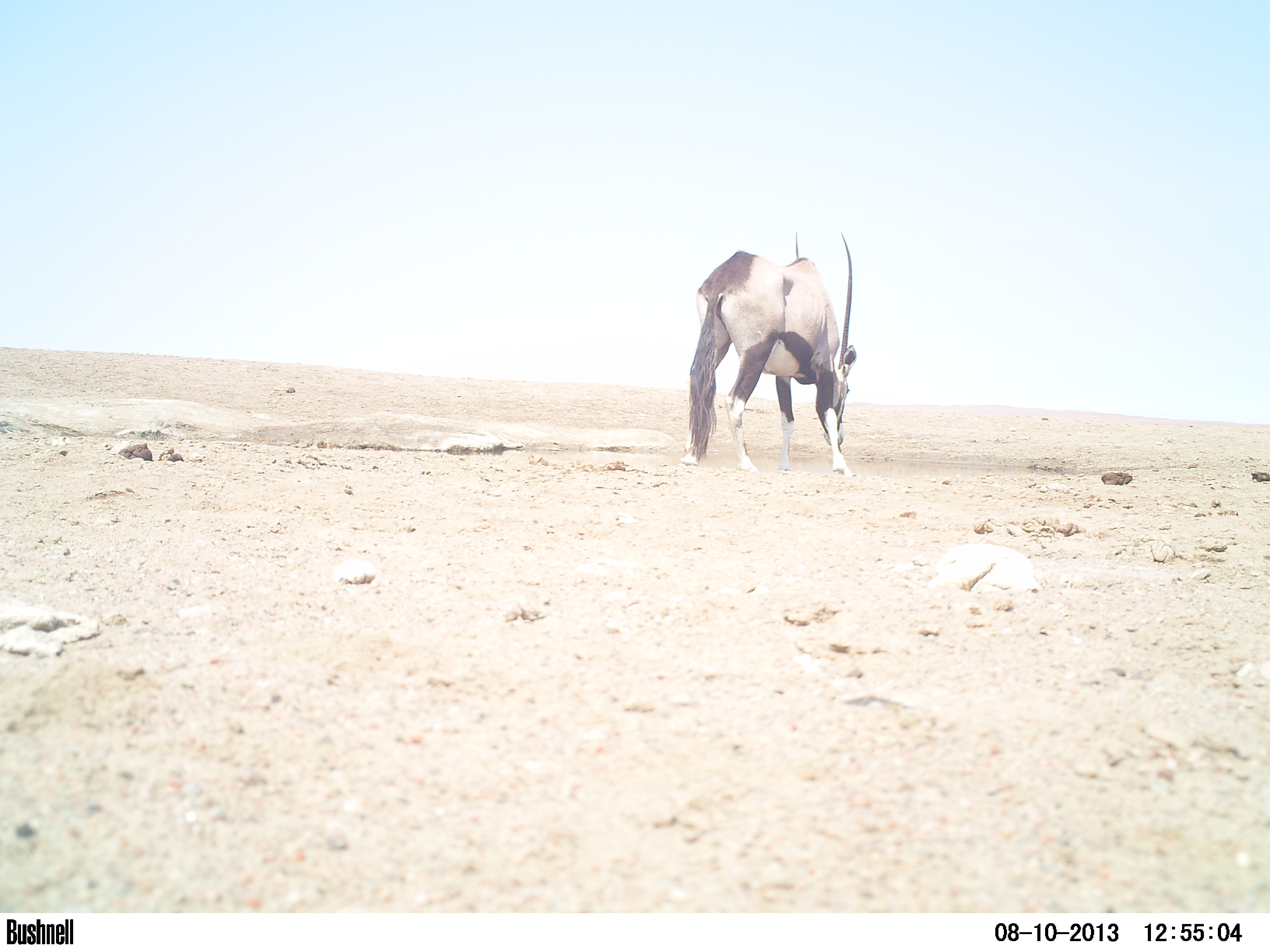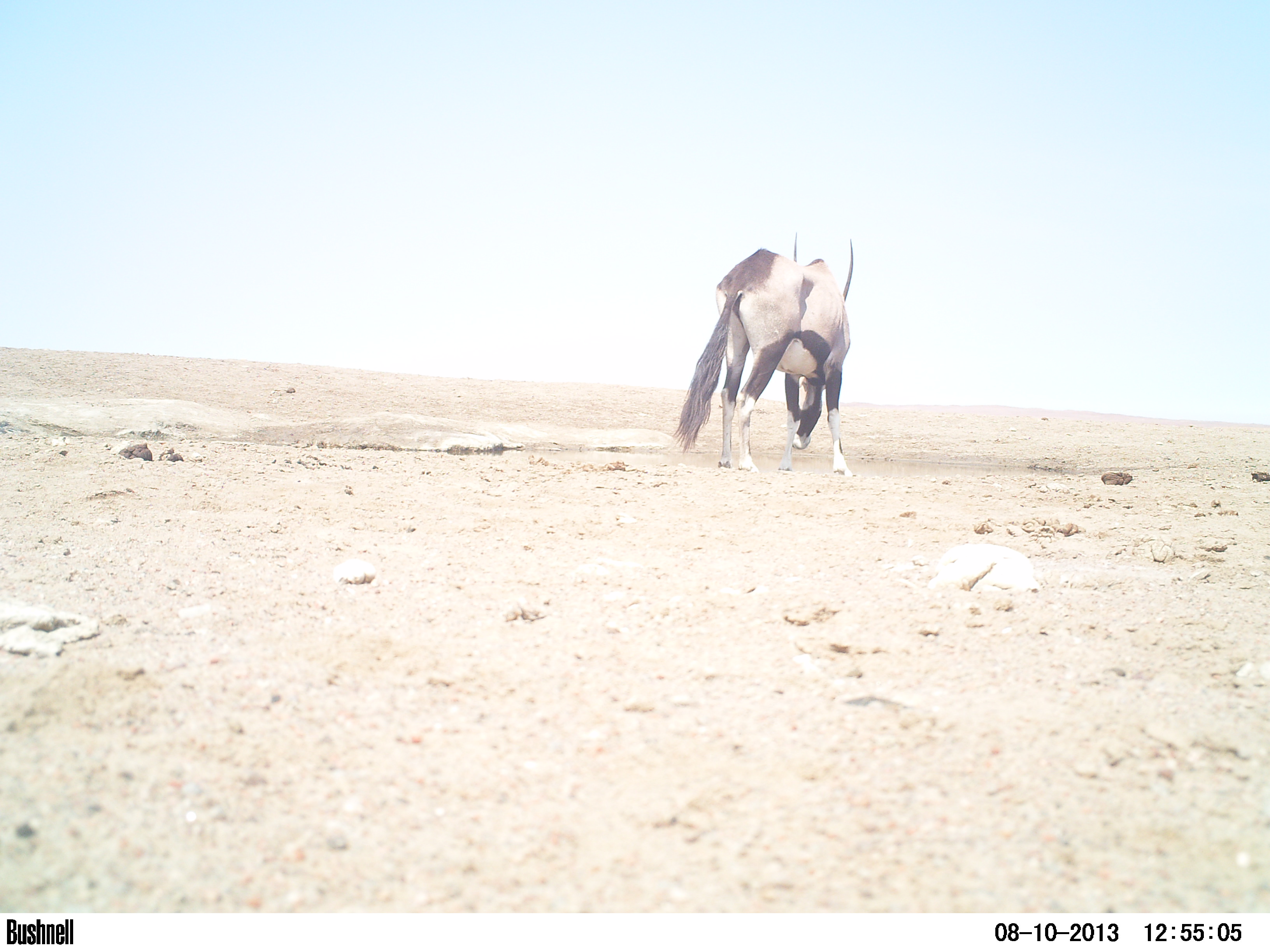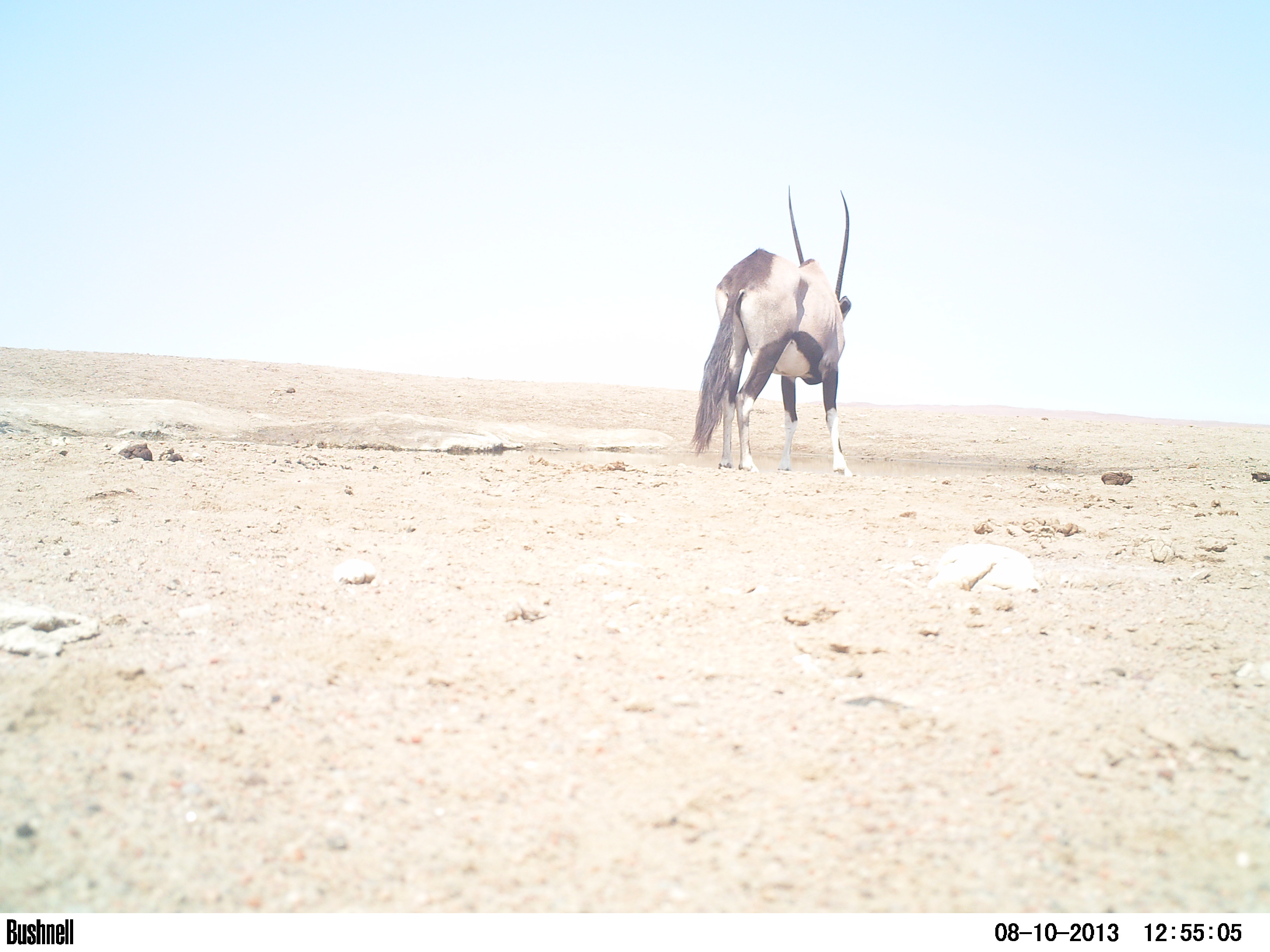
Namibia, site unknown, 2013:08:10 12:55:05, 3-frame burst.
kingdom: Animalia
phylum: Chordata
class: Mammalia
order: Artiodactyla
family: Bovidae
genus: Oryx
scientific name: Oryx gazella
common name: gemsbok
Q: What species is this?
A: Oryx gazella (gemsbok).